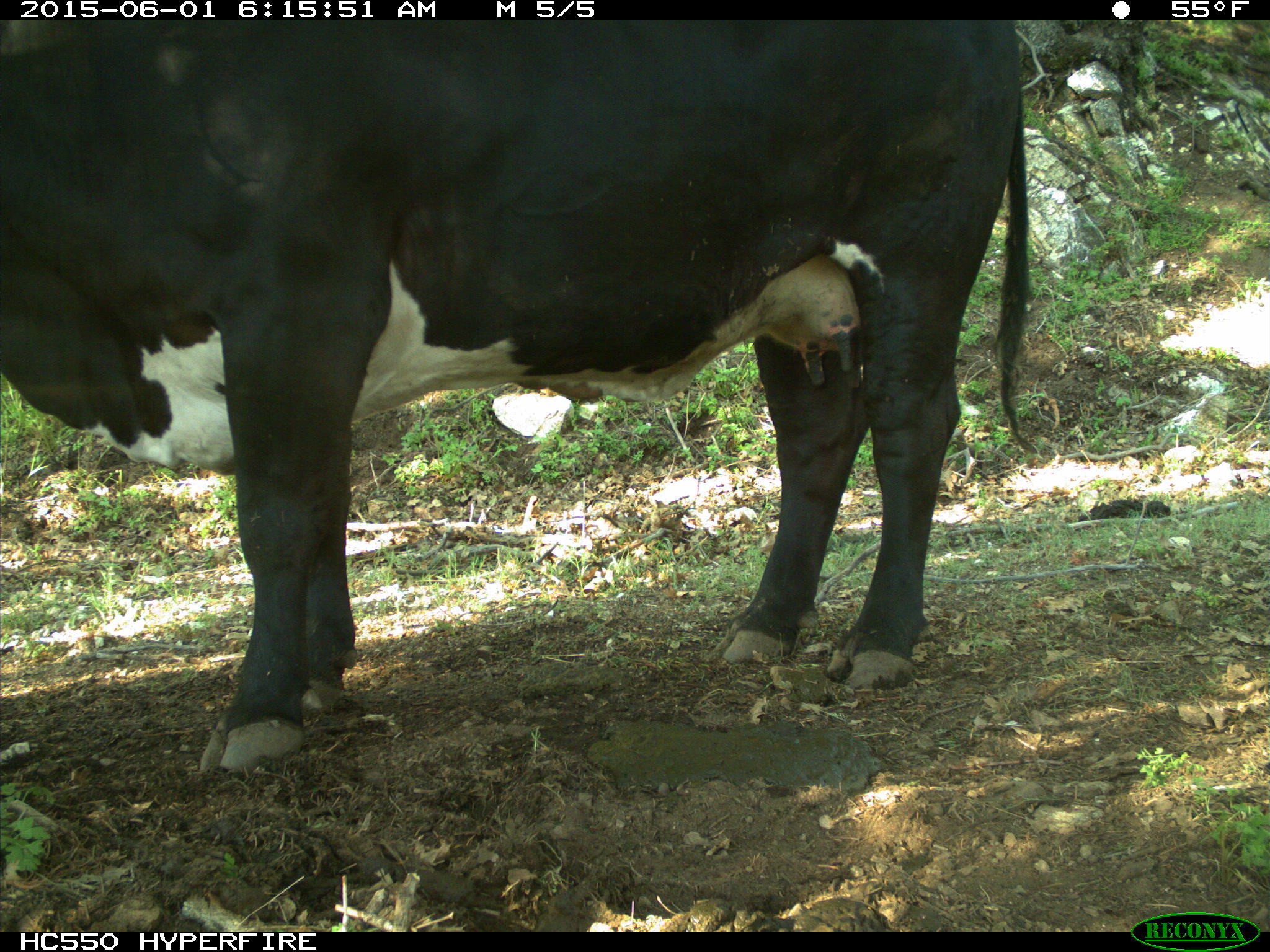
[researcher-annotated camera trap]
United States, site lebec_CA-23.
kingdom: Animalia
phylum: Chordata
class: Mammalia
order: Artiodactyla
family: Bovidae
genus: Bos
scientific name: Bos taurus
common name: domestic cow